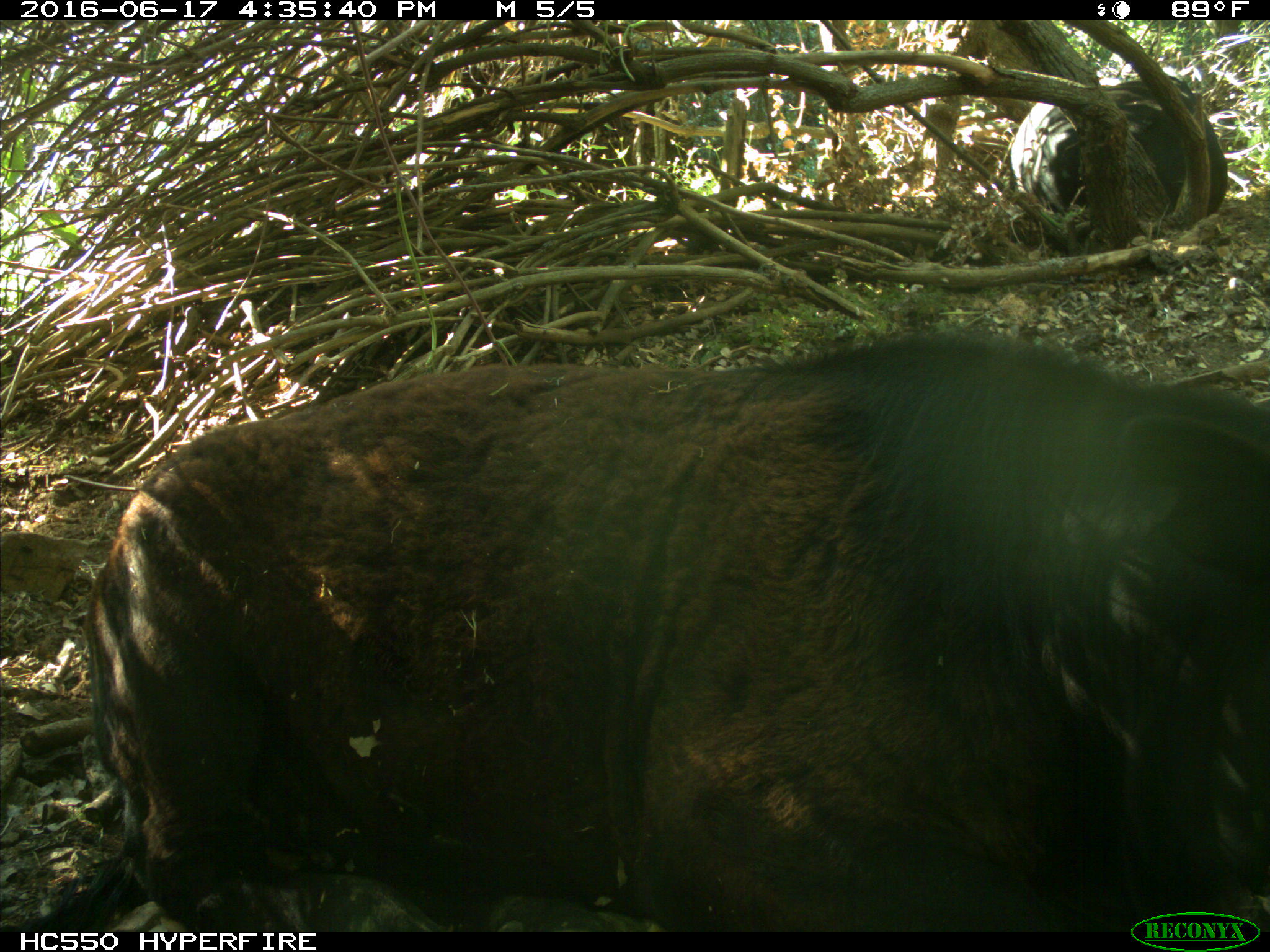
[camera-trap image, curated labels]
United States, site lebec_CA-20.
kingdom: Animalia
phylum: Chordata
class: Mammalia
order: Artiodactyla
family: Bovidae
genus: Bos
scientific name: Bos taurus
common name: domestic cow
Bos taurus (domestic cow).